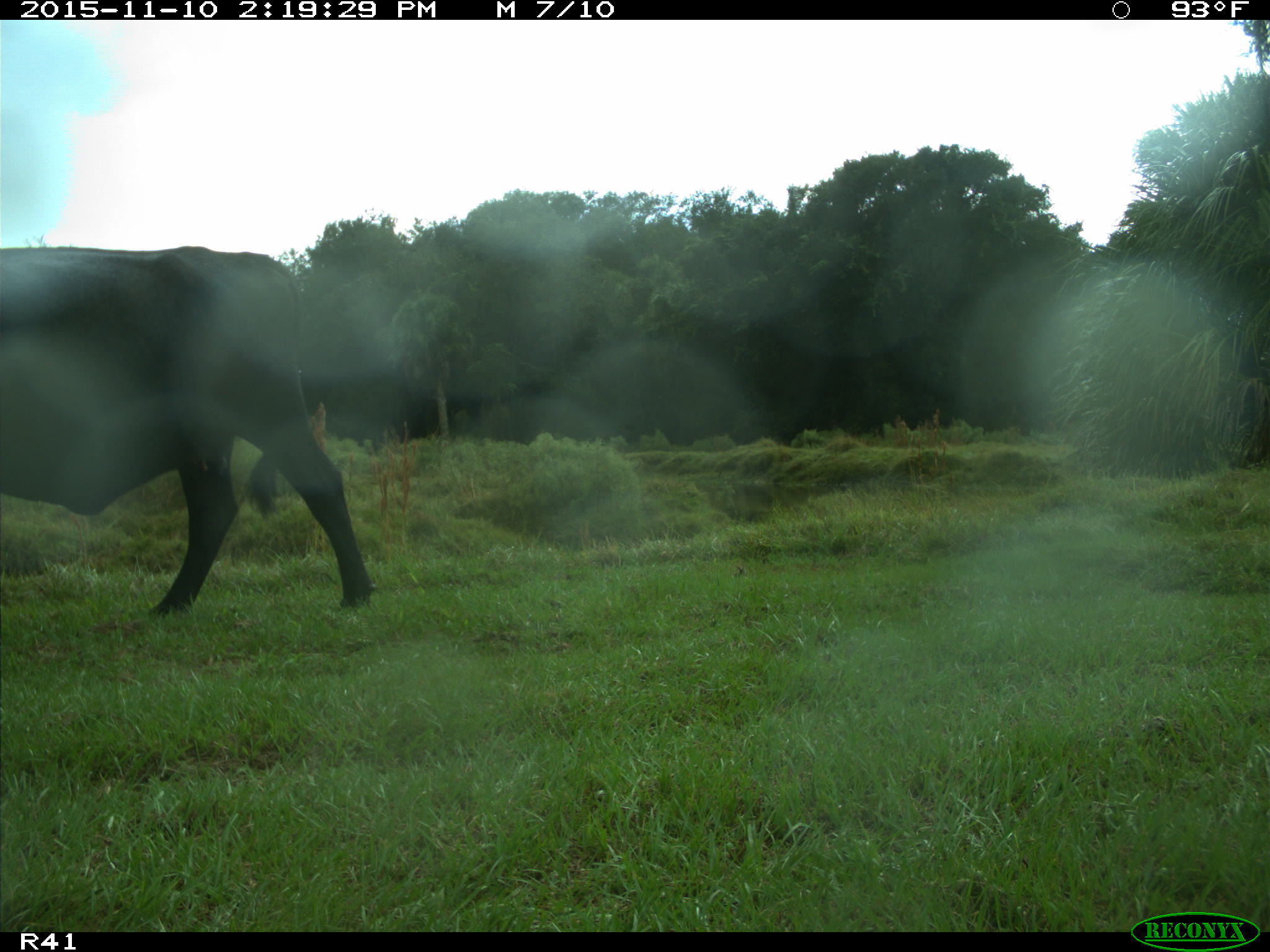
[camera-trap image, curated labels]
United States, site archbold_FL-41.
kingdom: Animalia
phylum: Chordata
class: Mammalia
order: Artiodactyla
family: Bovidae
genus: Bos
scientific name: Bos taurus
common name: domestic cow